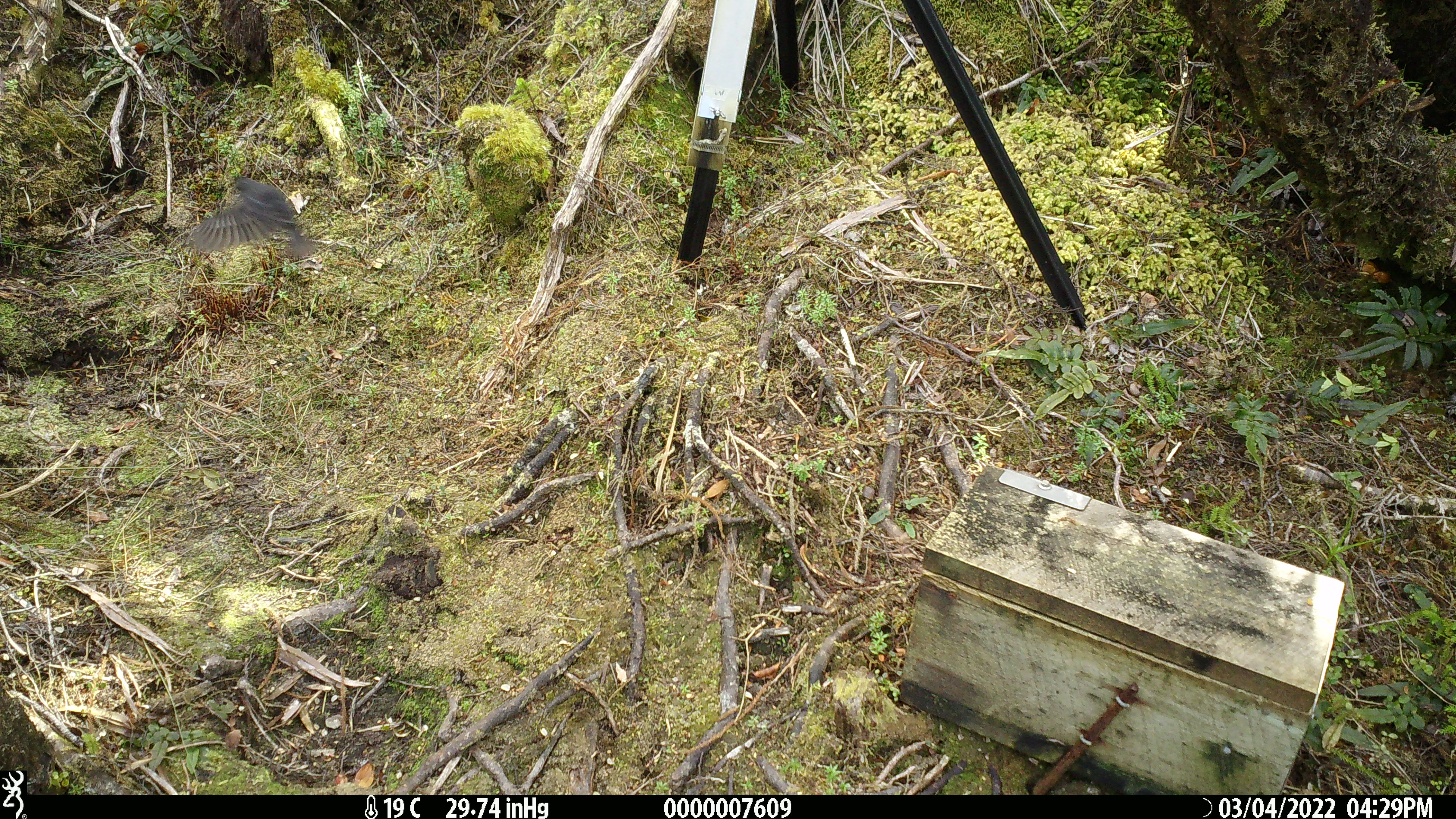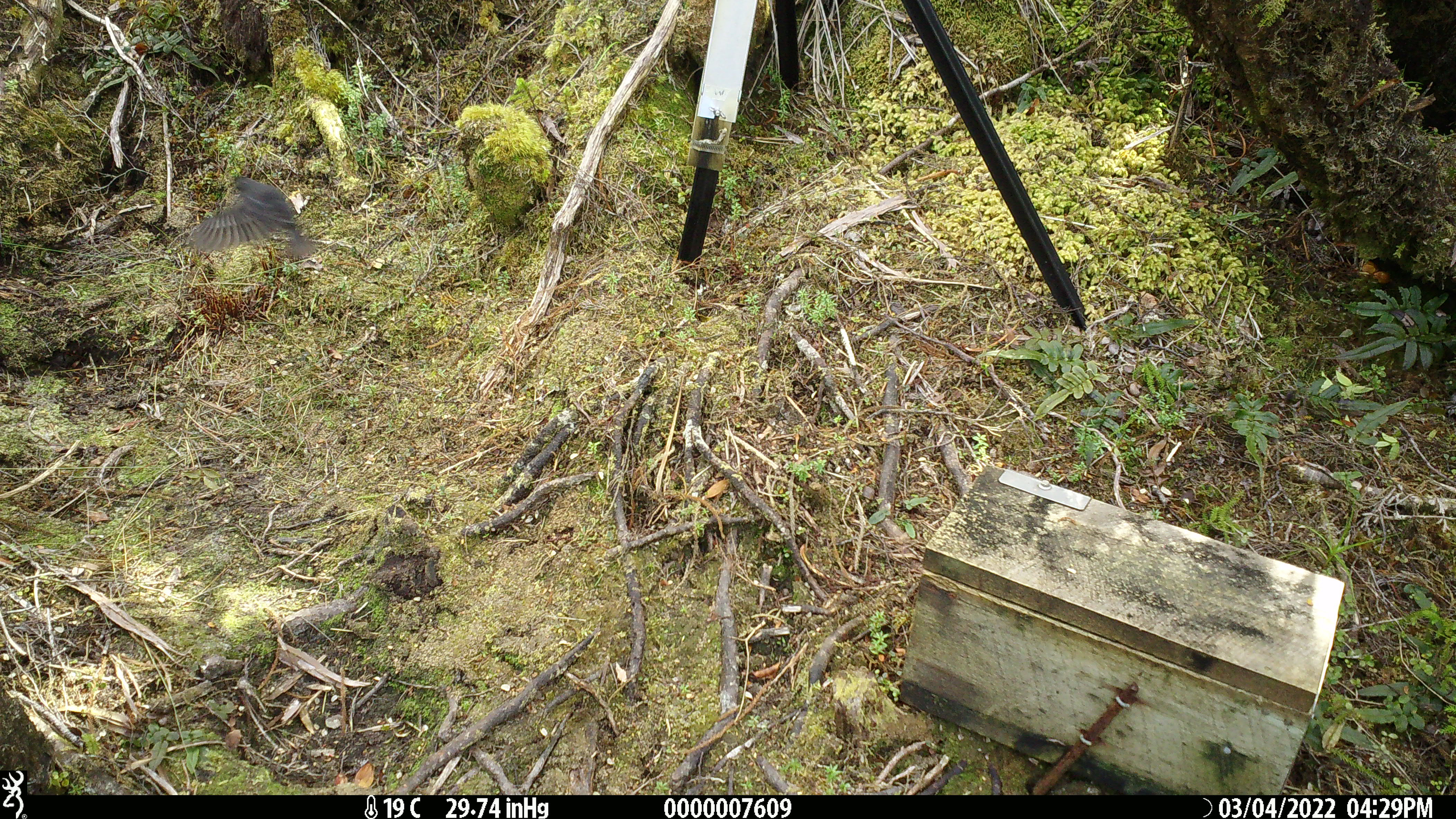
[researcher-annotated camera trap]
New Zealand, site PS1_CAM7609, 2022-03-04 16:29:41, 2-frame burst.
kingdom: Animalia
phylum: Chordata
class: Aves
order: Passeriformes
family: Petroicidae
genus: Petroica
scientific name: Petroica australis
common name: new zealand robin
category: robin